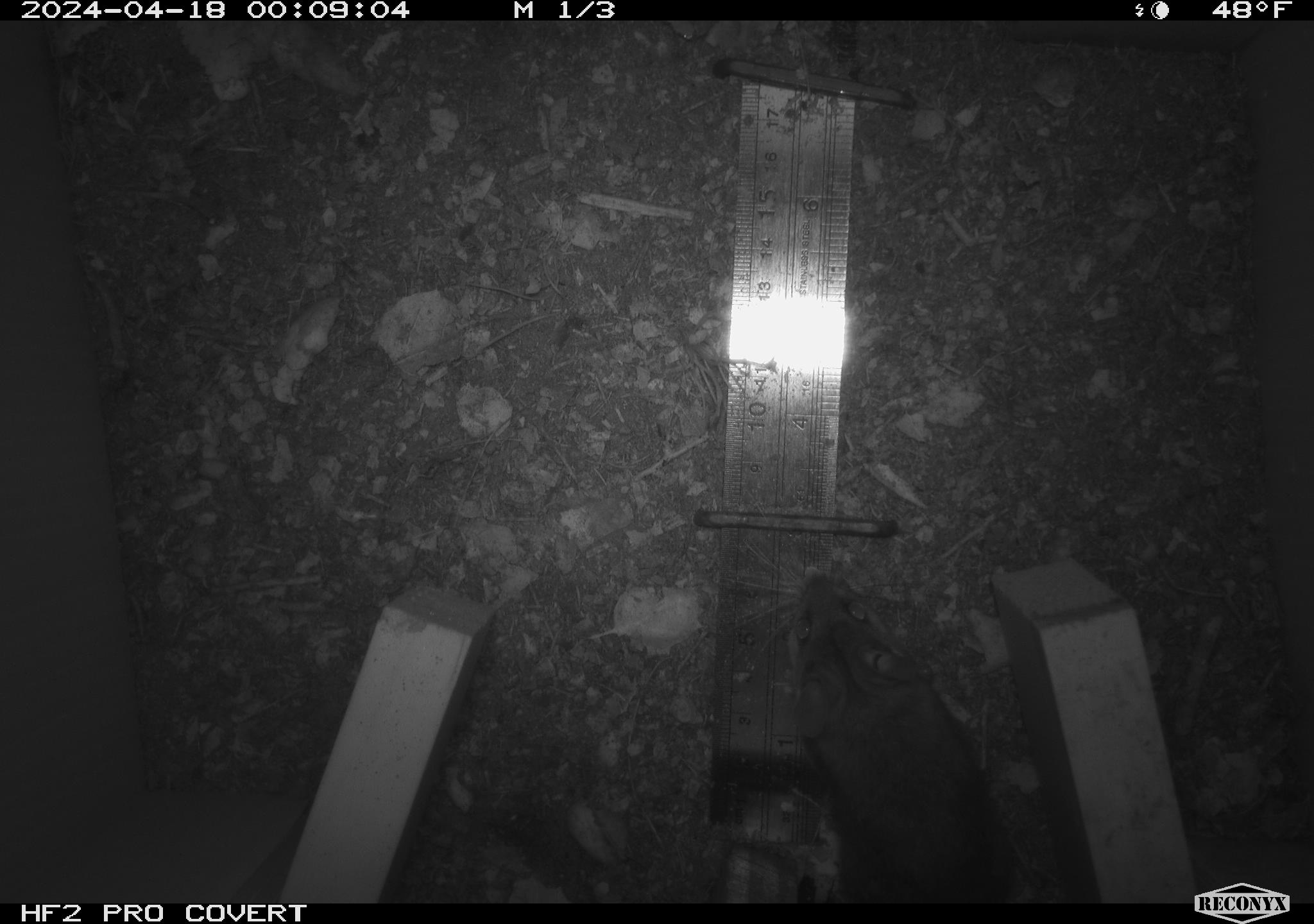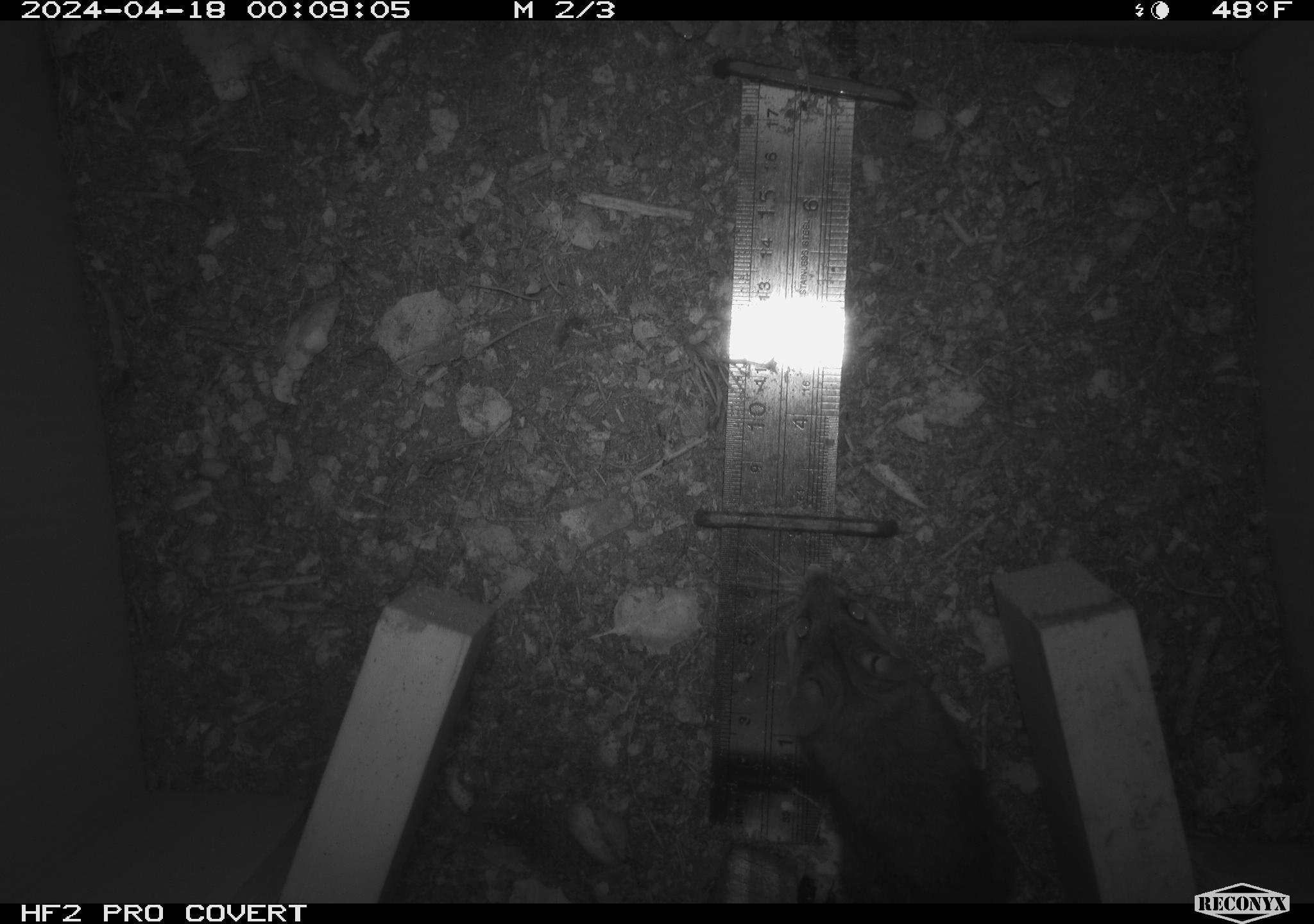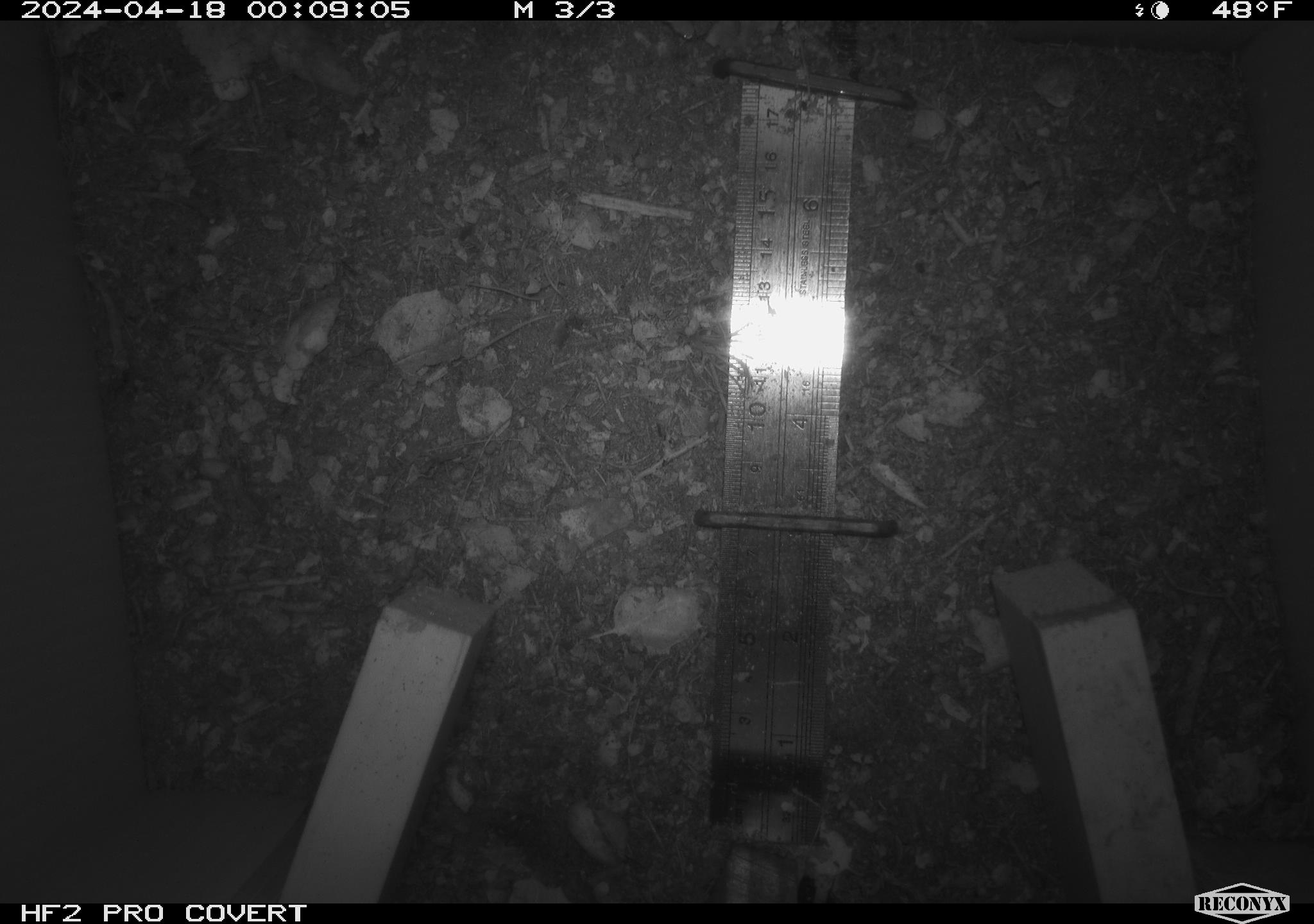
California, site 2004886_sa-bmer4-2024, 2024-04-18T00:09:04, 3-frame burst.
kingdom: Animalia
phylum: Chordata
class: Mammalia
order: Rodentia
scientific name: Rodentia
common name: mouse species